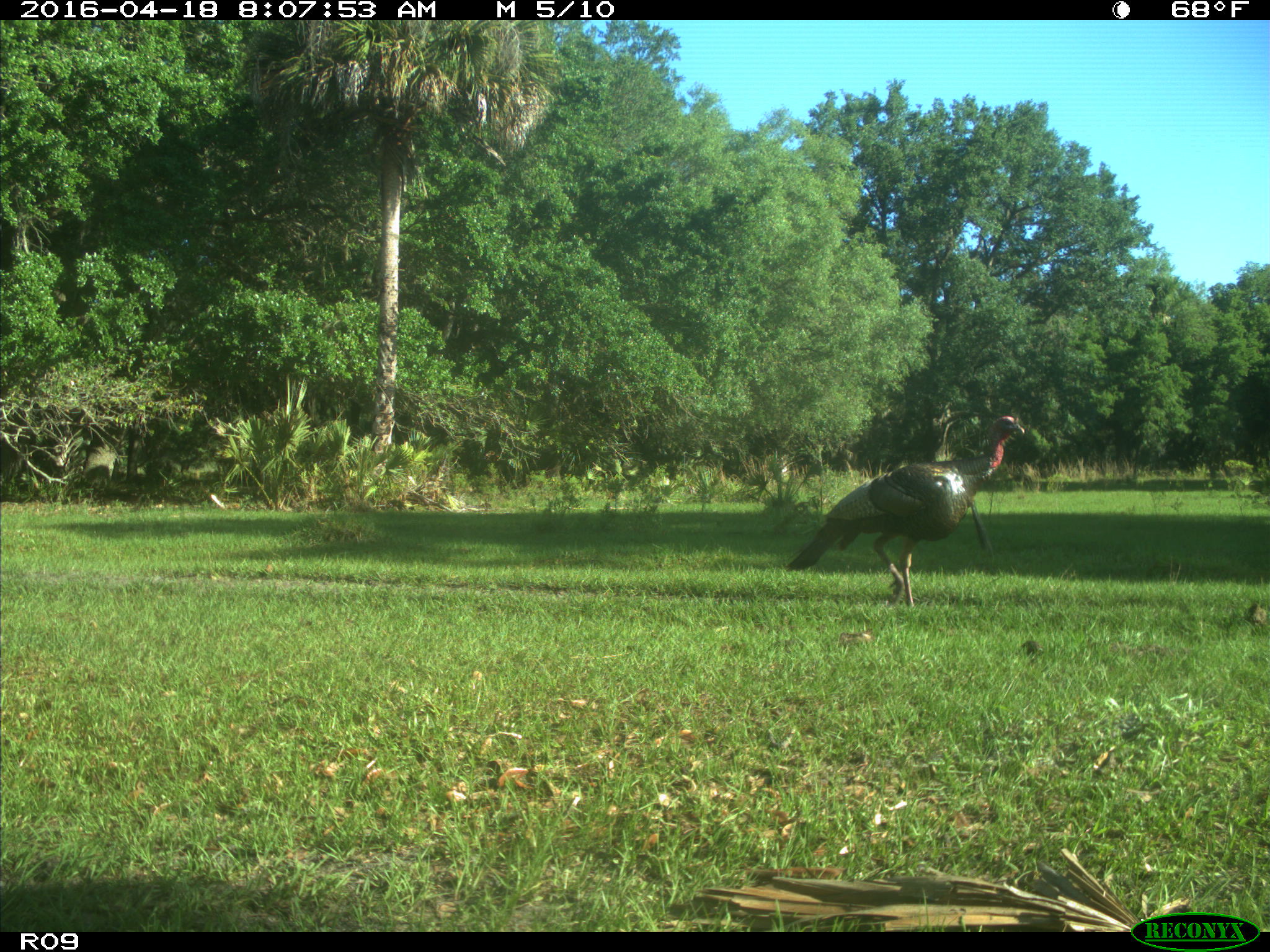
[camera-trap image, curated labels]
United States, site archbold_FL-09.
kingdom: Animalia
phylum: Chordata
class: Aves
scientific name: Aves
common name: birds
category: unidentified bird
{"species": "unidentified bird (birds) (Aves)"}